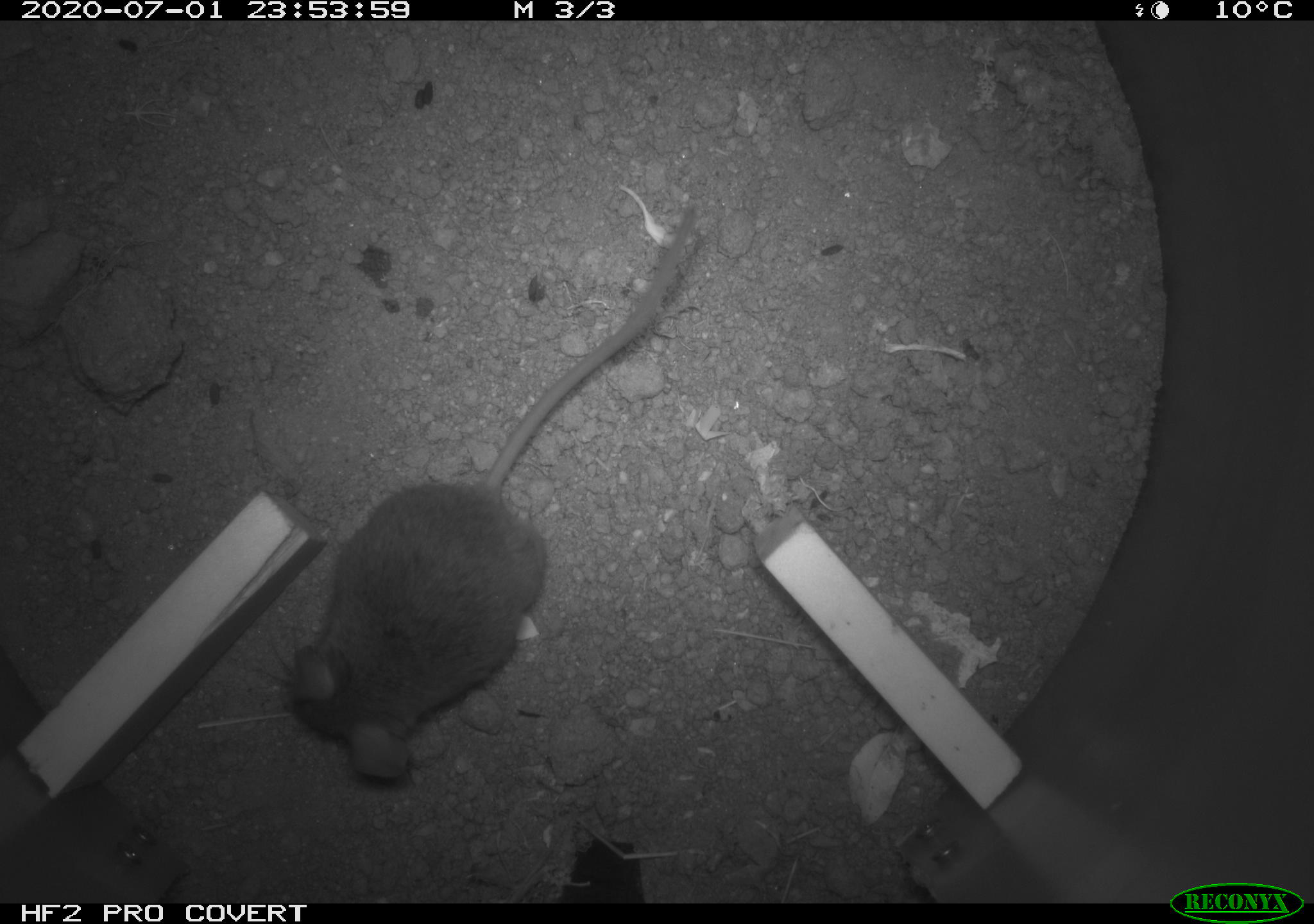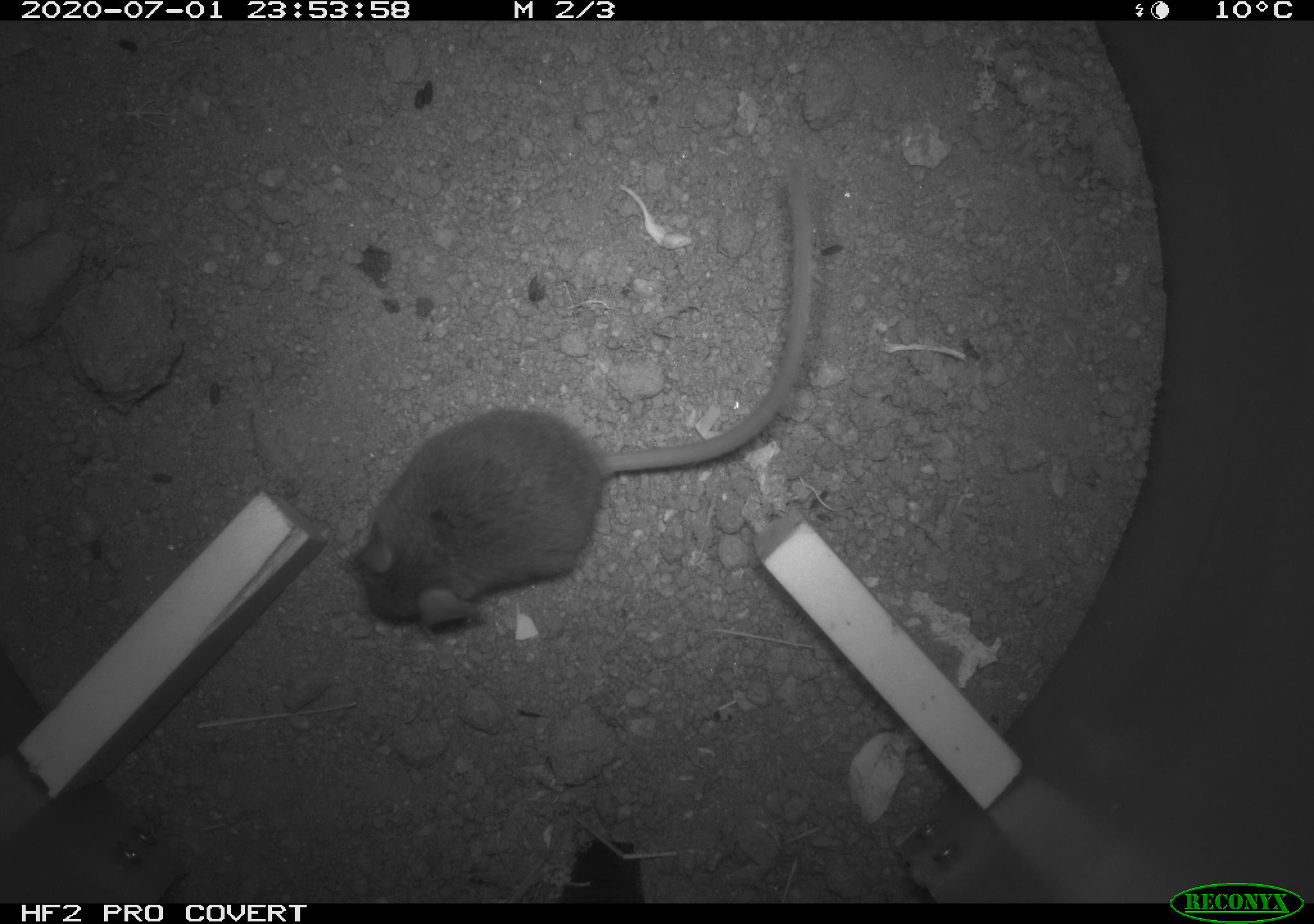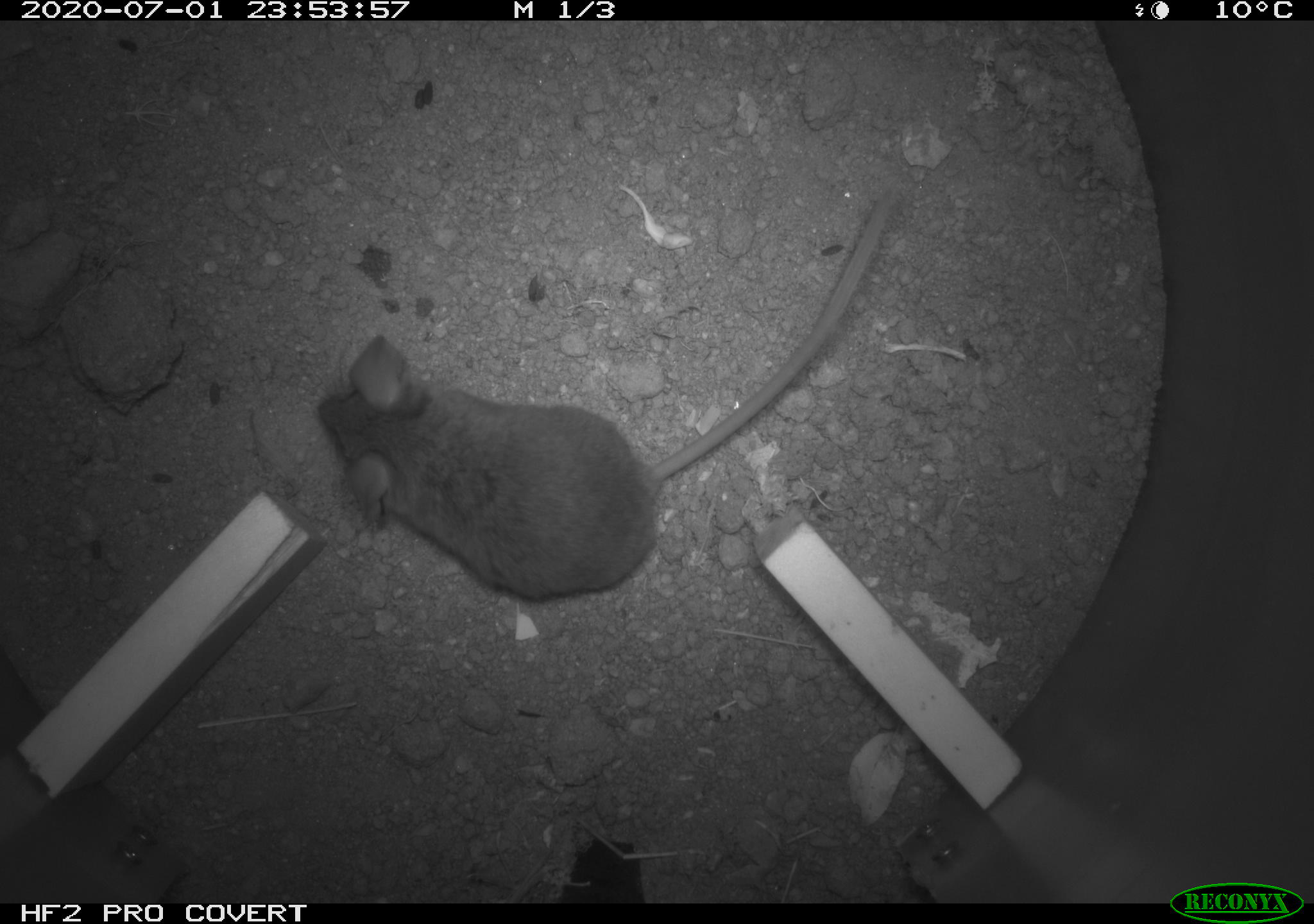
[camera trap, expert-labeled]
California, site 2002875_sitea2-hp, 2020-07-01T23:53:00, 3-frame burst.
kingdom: Animalia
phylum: Chordata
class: Mammalia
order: Rodentia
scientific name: Rodentia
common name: rodent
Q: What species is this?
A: Rodent (Rodentia).